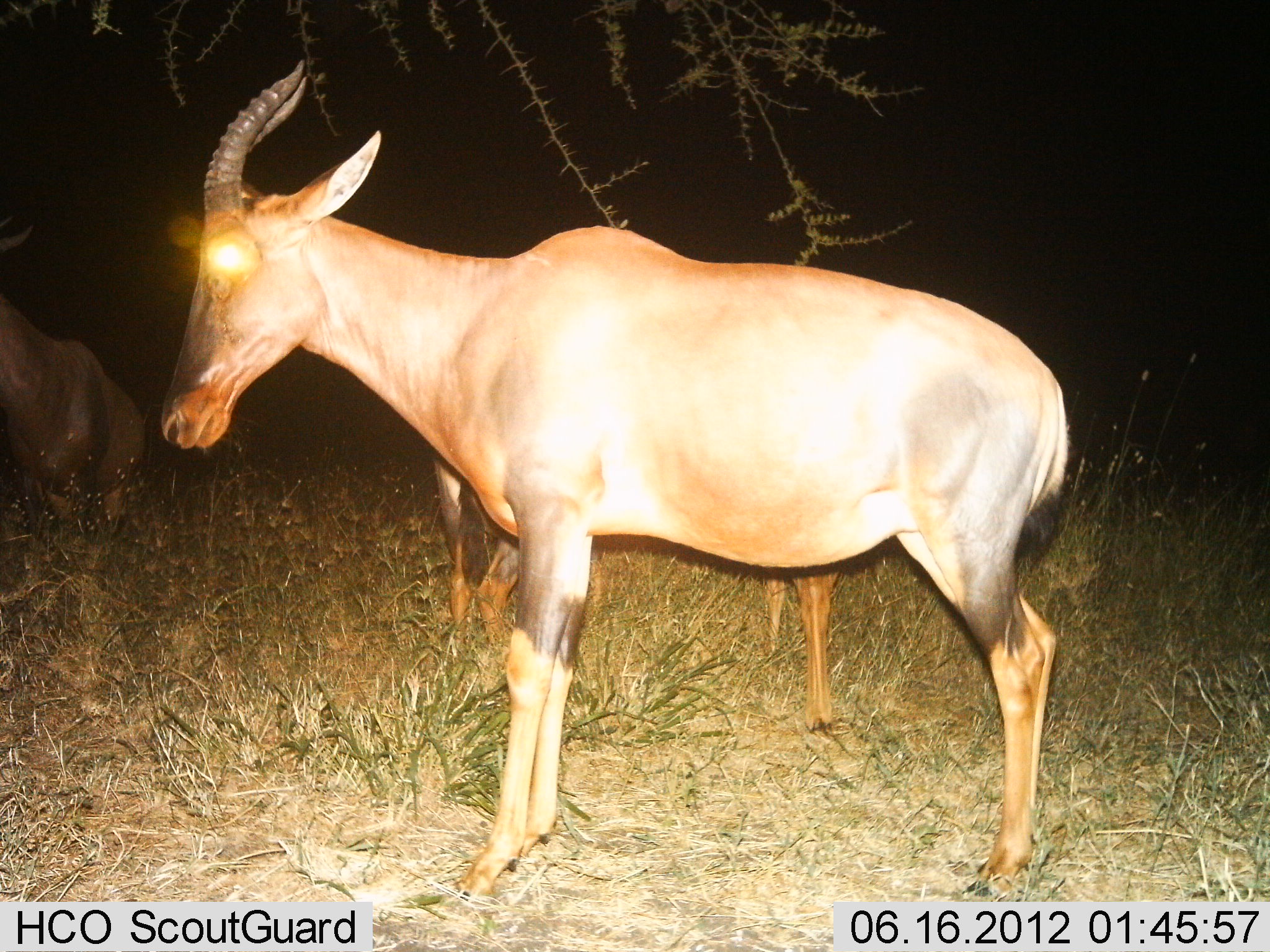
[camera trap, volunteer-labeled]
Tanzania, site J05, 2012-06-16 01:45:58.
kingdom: Animalia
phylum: Chordata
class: Mammalia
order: Artiodactyla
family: Bovidae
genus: Damaliscus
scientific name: Damaliscus lunatus jimela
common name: topi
Topi (Damaliscus lunatus jimela), count 3. Behavior (volunteer vote fractions): standing 100%, resting 20%, moving 0%, interacting 0%. Young present (vote fraction): 10%. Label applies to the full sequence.